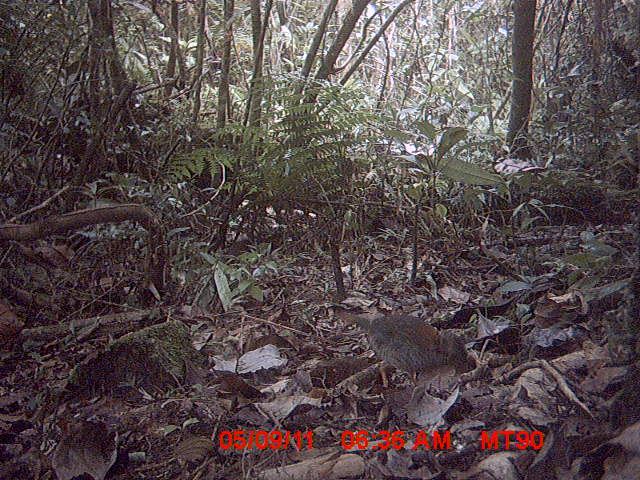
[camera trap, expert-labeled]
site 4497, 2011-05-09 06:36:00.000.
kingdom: Animalia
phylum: Chordata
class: Aves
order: Coraciiformes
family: Brachypteraciidae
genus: Brachypteracias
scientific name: Brachypteracias squamiger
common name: scaly ground roller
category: geobiastes squamiger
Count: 1.